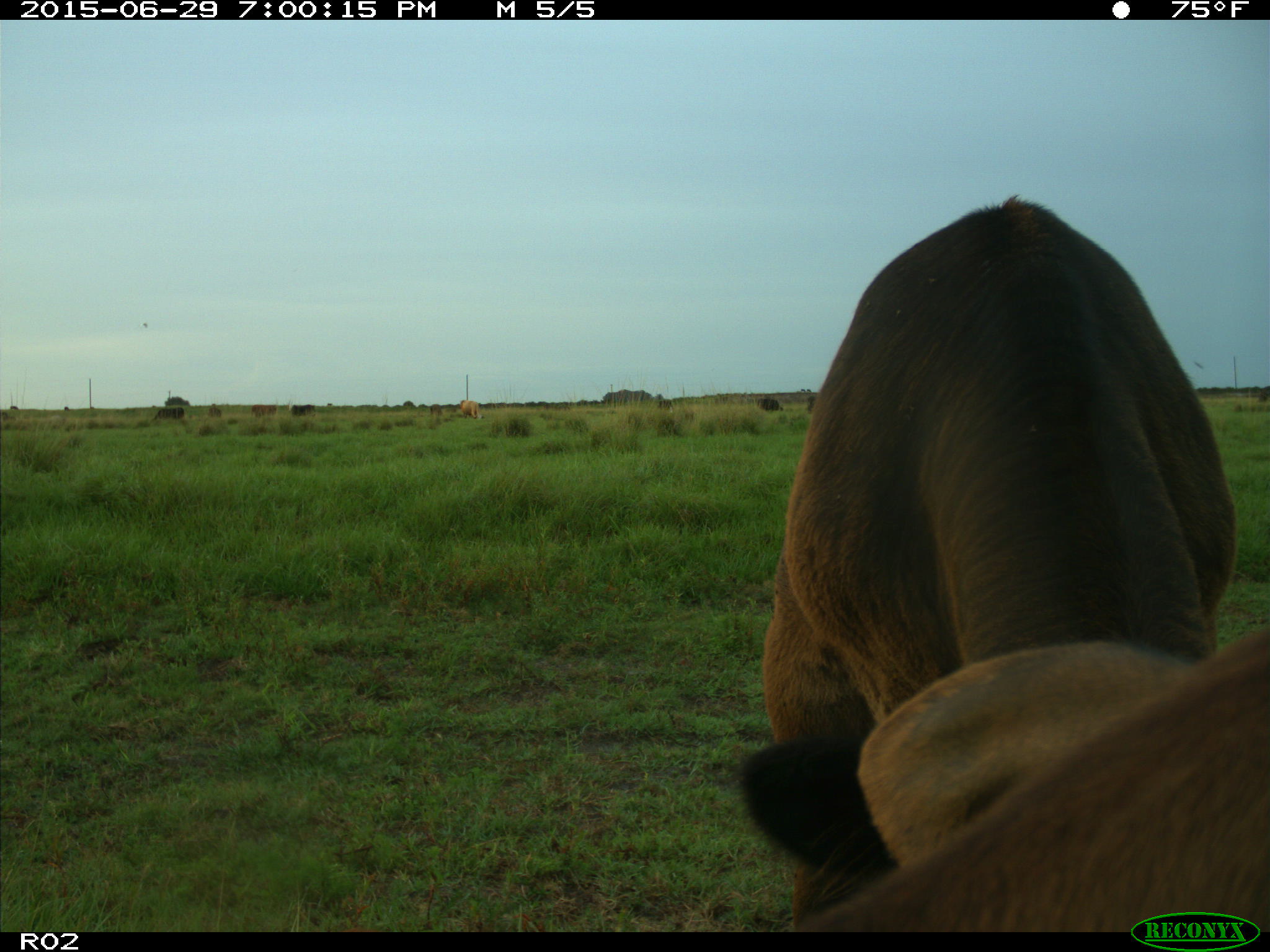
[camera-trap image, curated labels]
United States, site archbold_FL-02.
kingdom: Animalia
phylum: Chordata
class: Mammalia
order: Artiodactyla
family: Bovidae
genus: Bos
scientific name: Bos taurus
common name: domestic cow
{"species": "Bos taurus (domestic cow)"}